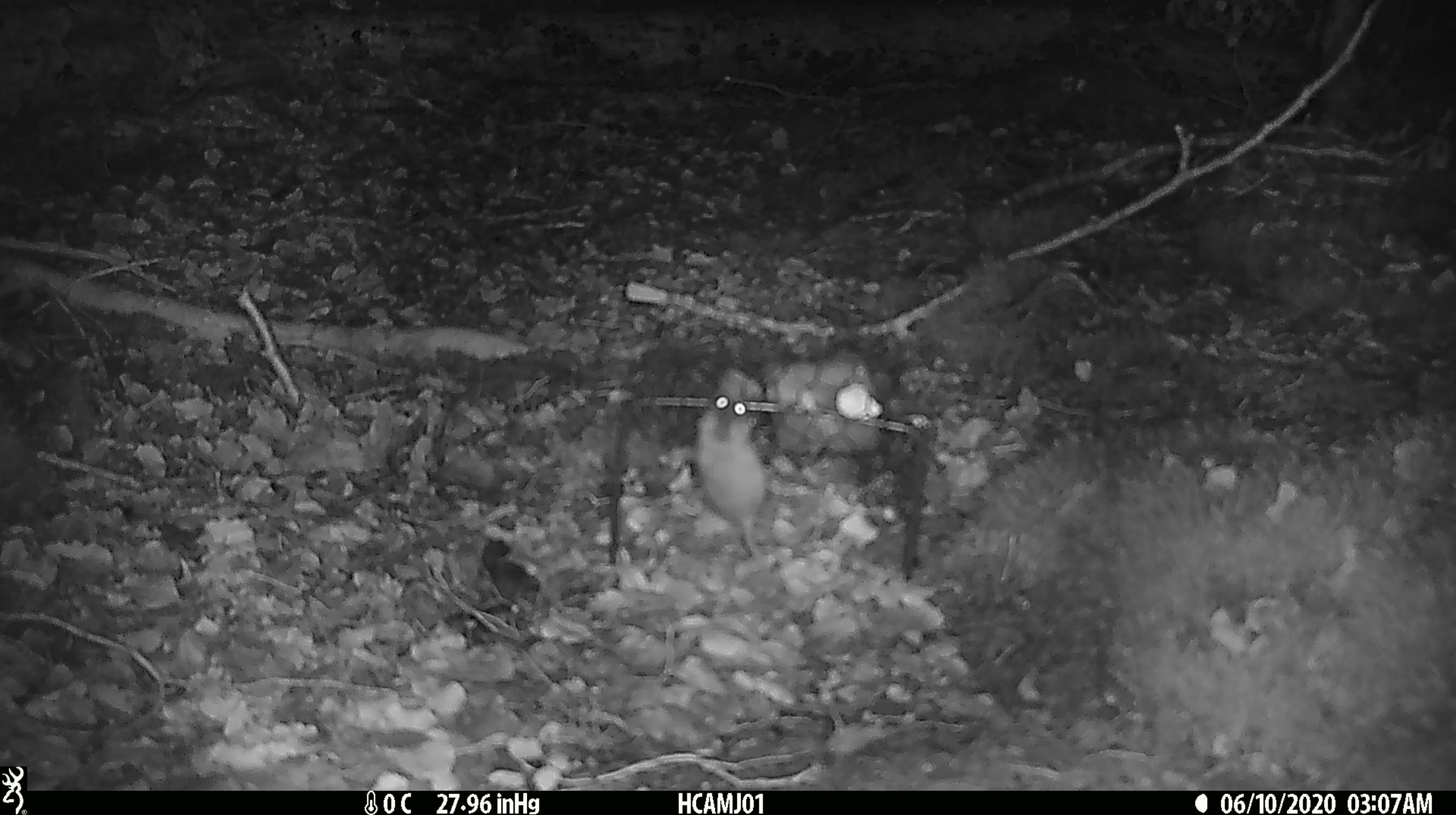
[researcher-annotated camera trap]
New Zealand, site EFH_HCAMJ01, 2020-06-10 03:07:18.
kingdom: Animalia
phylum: Chordata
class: Mammalia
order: Rodentia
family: Muridae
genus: Mus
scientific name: Mus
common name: mouse